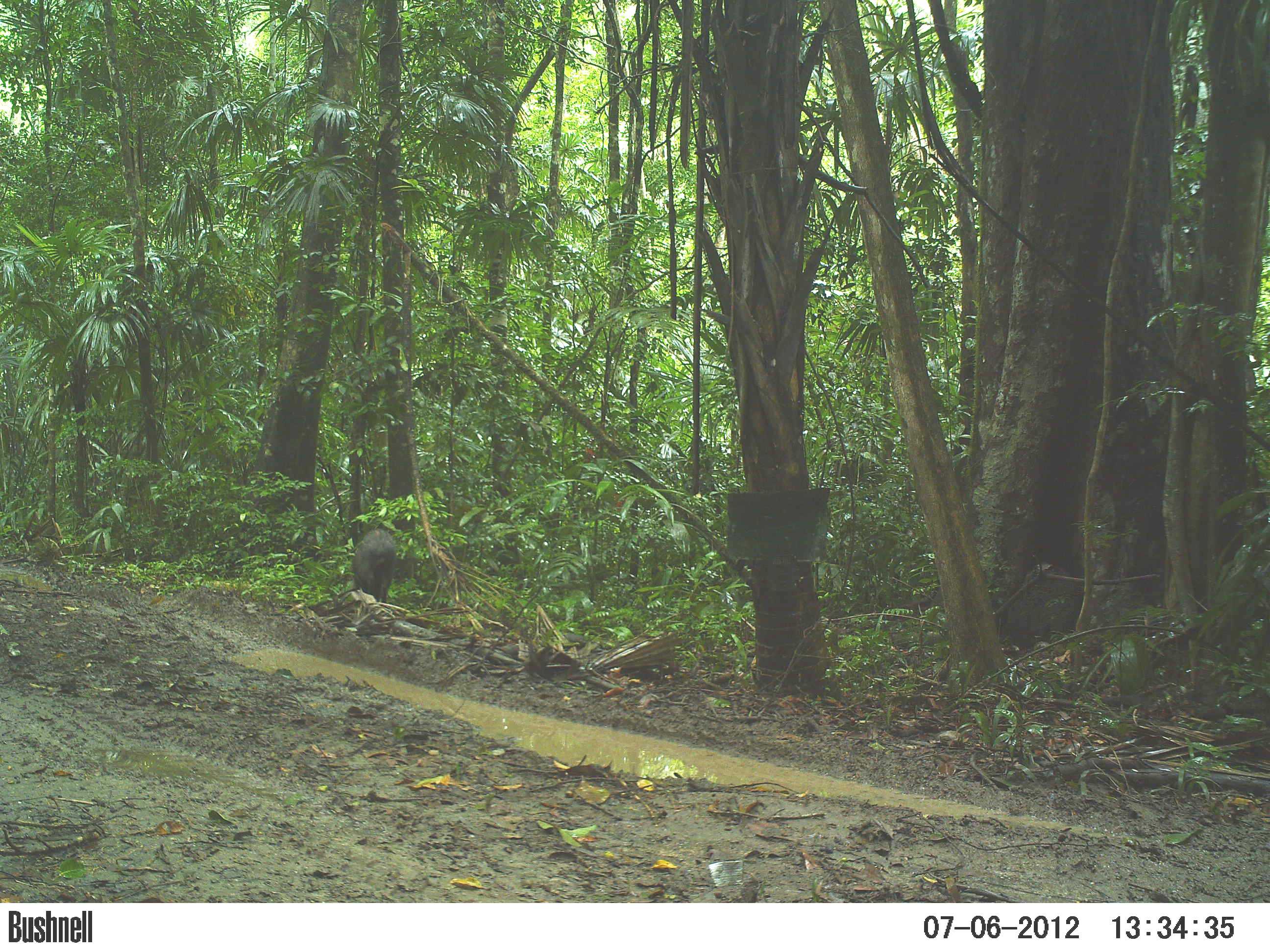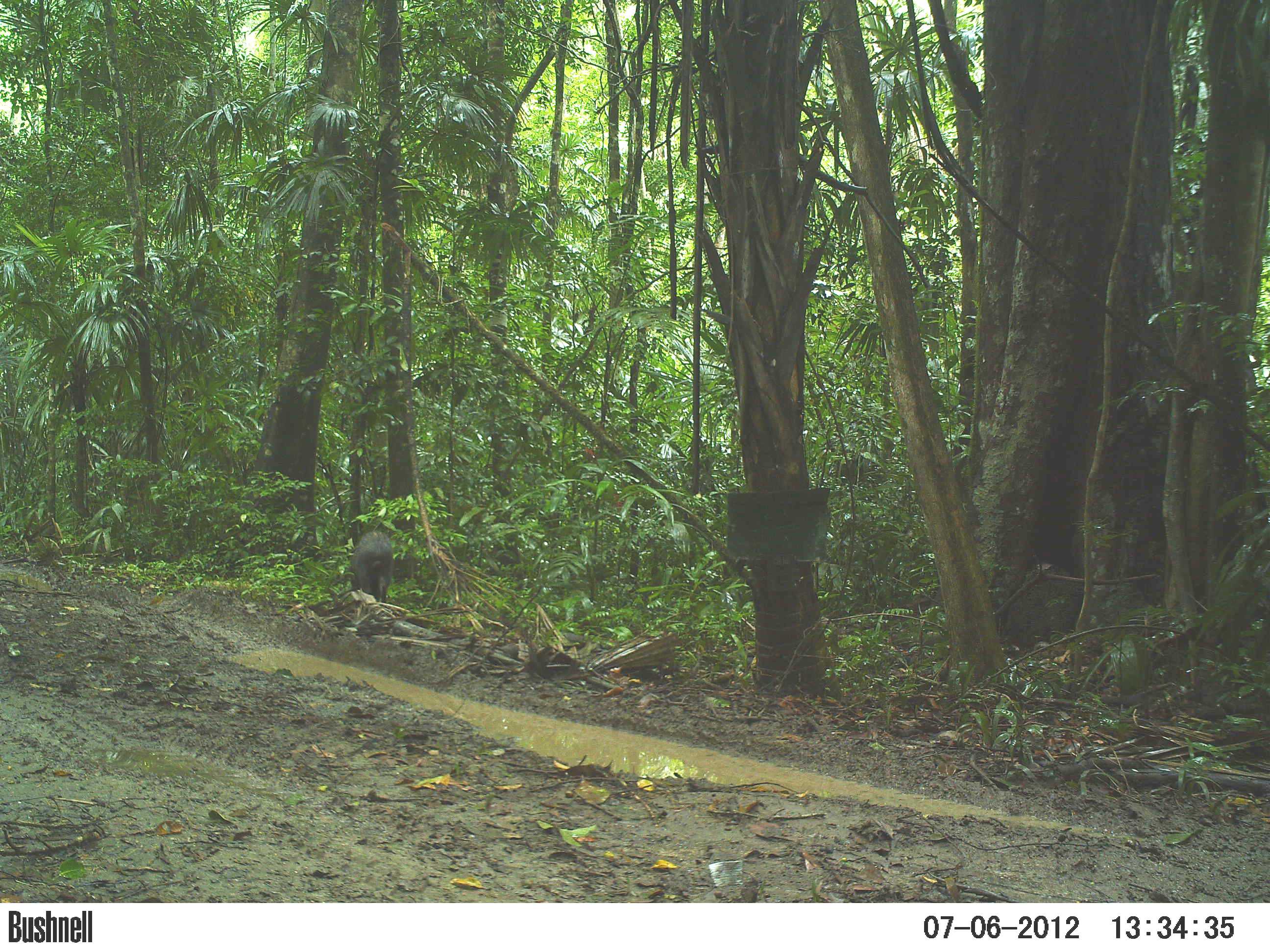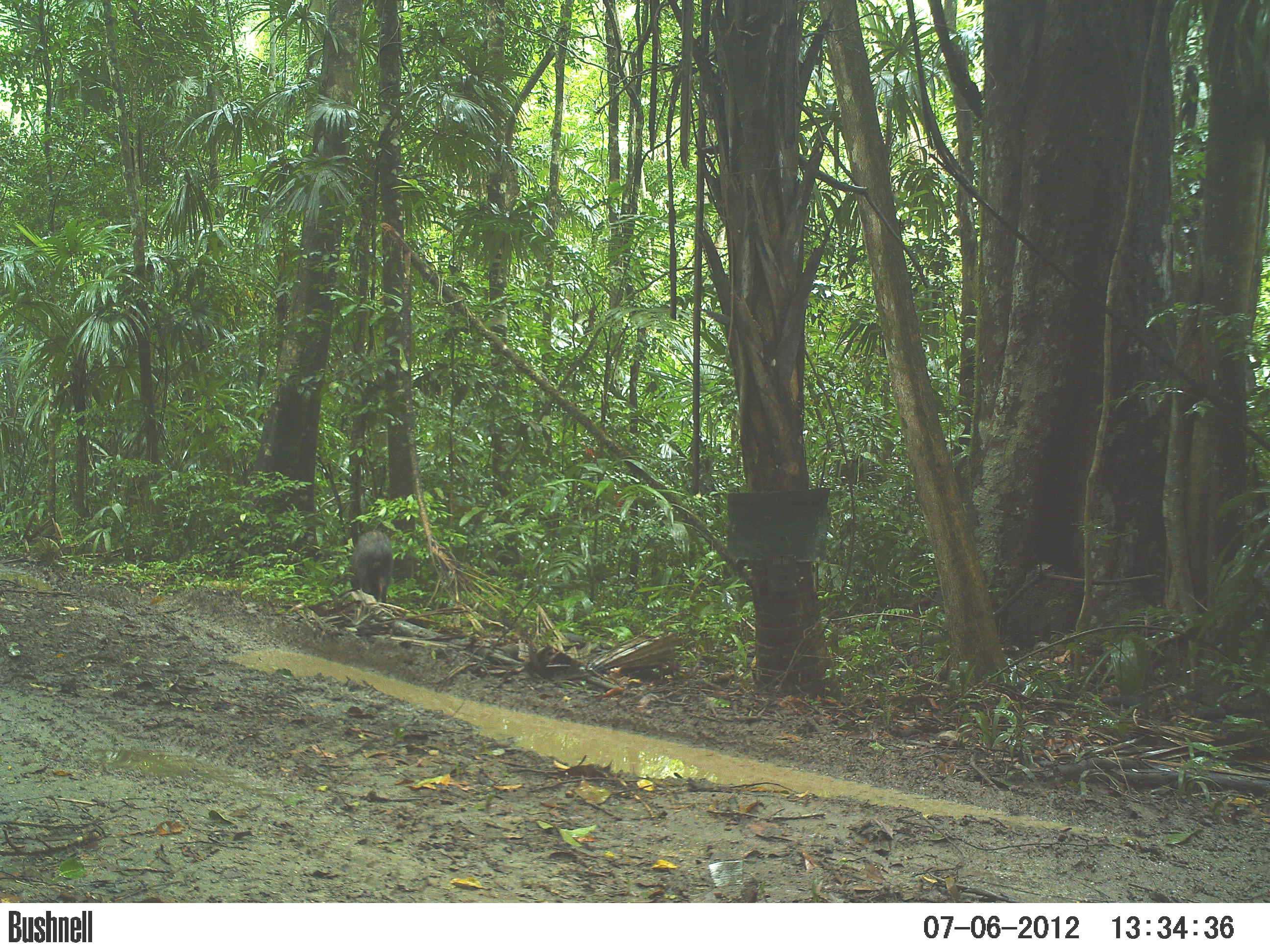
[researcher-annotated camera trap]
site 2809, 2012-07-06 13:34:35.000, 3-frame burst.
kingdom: Animalia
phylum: Chordata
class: Mammalia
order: Artiodactyla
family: Tayassuidae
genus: Pecari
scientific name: Pecari tajacu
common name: collared peccary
Pecari tajacu (collared peccary), count 4, age adult.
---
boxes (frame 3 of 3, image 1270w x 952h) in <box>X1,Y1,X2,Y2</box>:
pecari tajacu: <box>349,528,393,603</box>